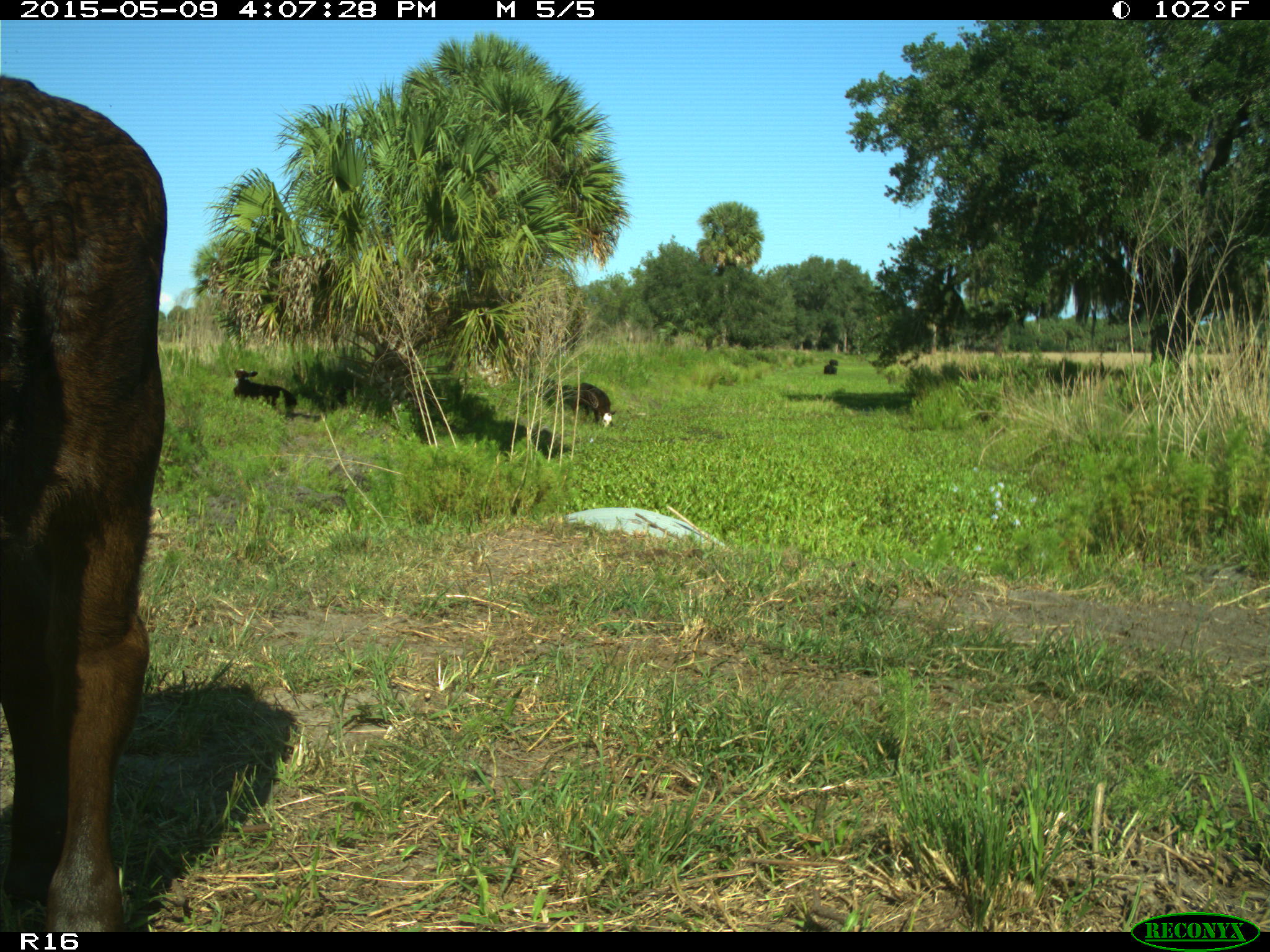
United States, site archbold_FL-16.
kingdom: Animalia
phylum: Chordata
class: Mammalia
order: Artiodactyla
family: Bovidae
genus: Bos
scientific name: Bos taurus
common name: domestic cow